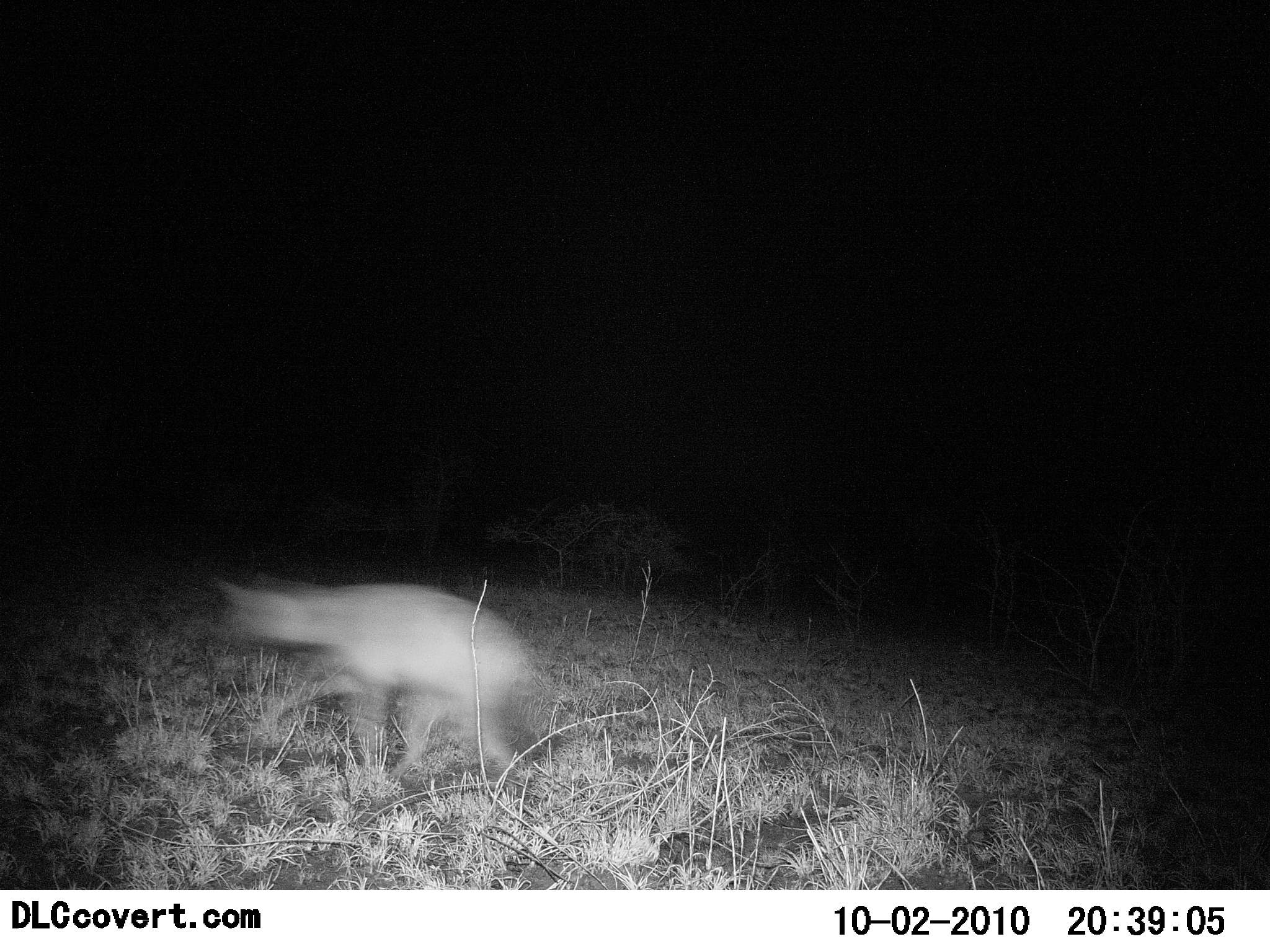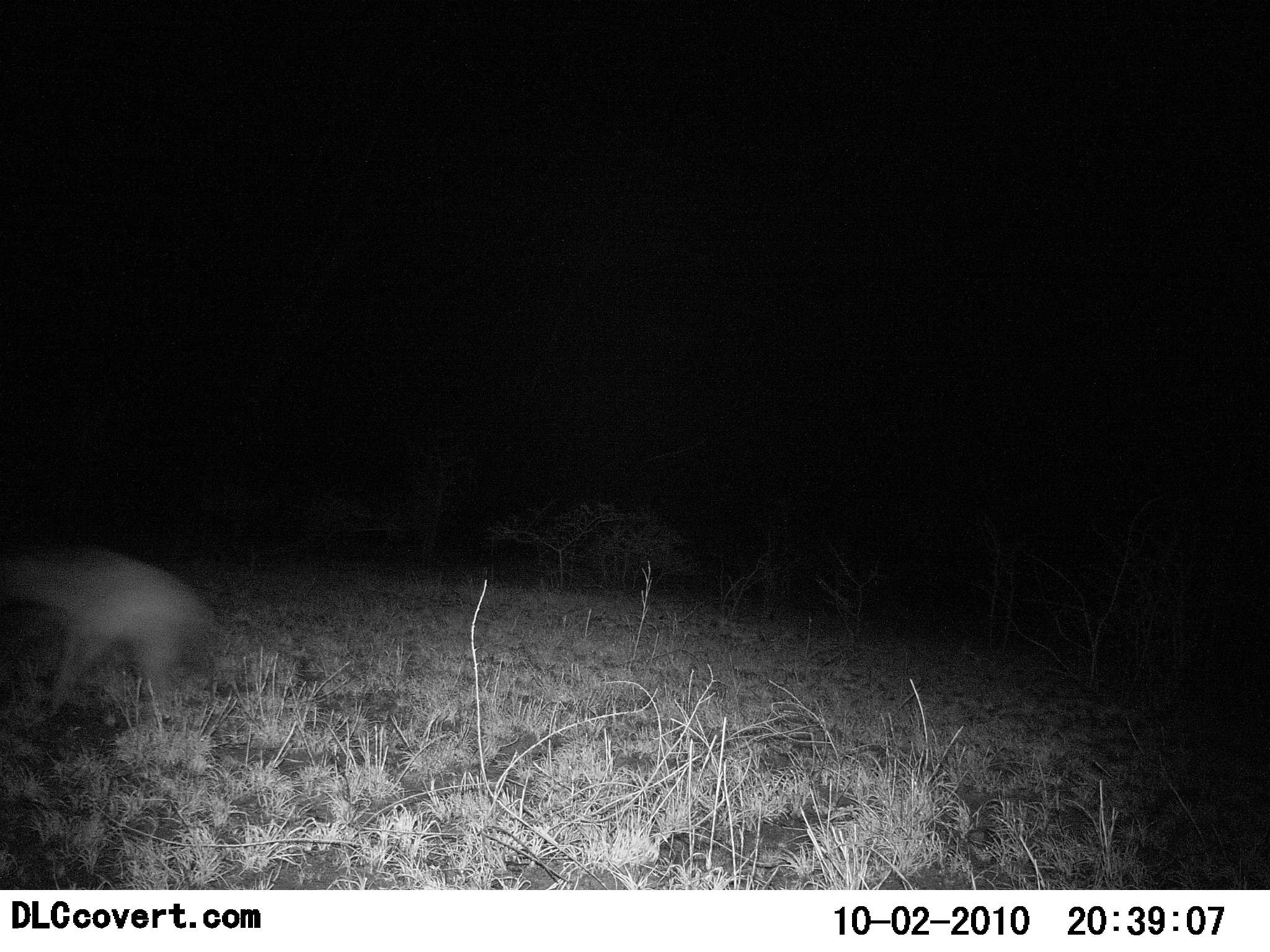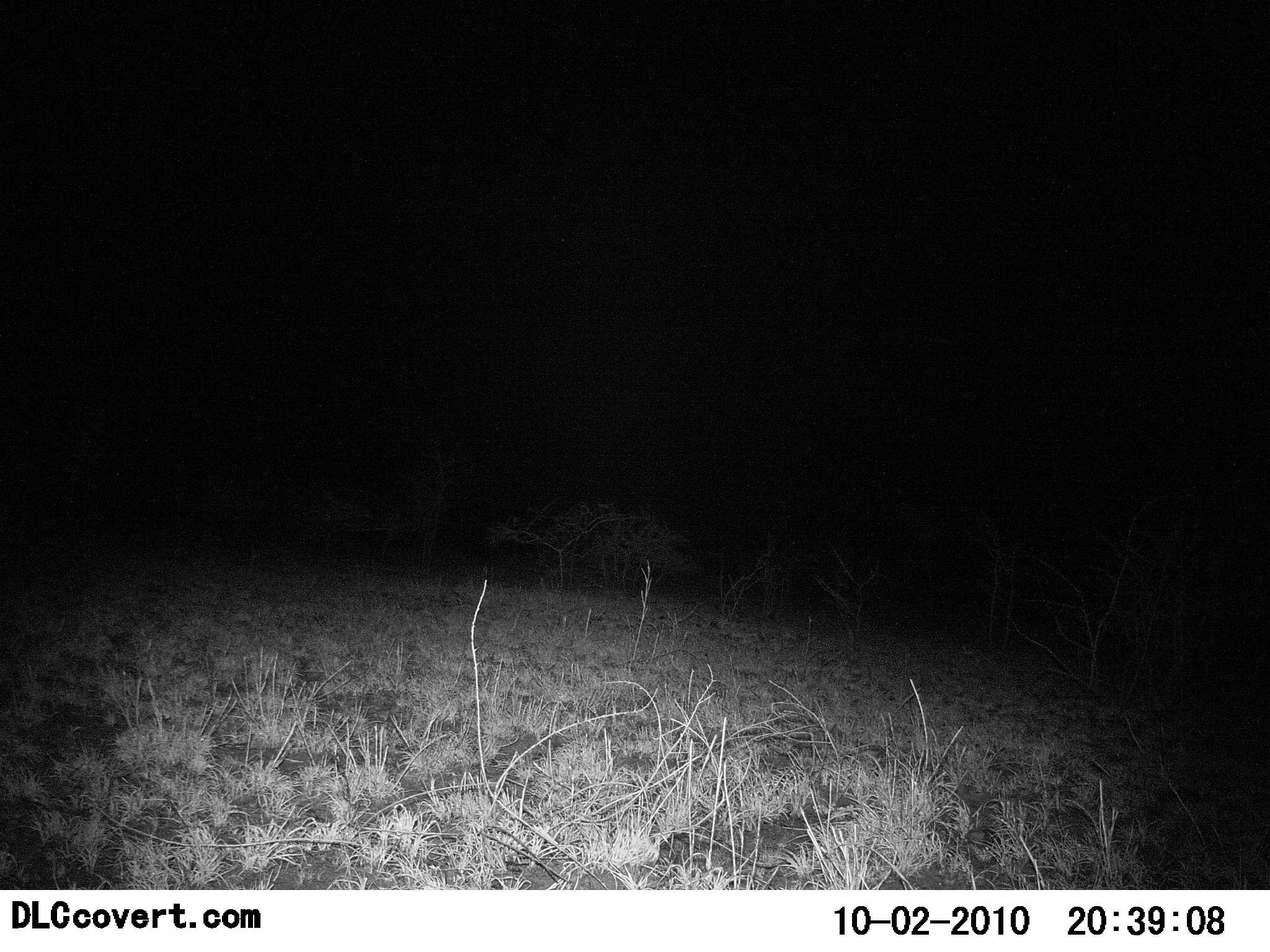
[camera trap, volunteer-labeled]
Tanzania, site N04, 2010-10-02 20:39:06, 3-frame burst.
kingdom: Animalia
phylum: Chordata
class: Mammalia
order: Carnivora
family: Hyaenidae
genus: Hyaena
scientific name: Hyaena hyaena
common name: striped hyena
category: hyenastriped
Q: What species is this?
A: Hyenastriped (striped hyena) (Hyaena hyaena).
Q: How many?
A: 1.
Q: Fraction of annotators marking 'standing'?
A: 0%.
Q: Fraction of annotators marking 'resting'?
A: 0%.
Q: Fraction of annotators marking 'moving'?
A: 100%.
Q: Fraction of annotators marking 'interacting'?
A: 0%.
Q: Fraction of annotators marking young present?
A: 0%.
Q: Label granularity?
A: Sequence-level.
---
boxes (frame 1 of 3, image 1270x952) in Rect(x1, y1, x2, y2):
animal: Rect(212, 571, 543, 792)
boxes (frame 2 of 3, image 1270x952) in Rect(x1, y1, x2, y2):
animal: Rect(0, 546, 215, 718)